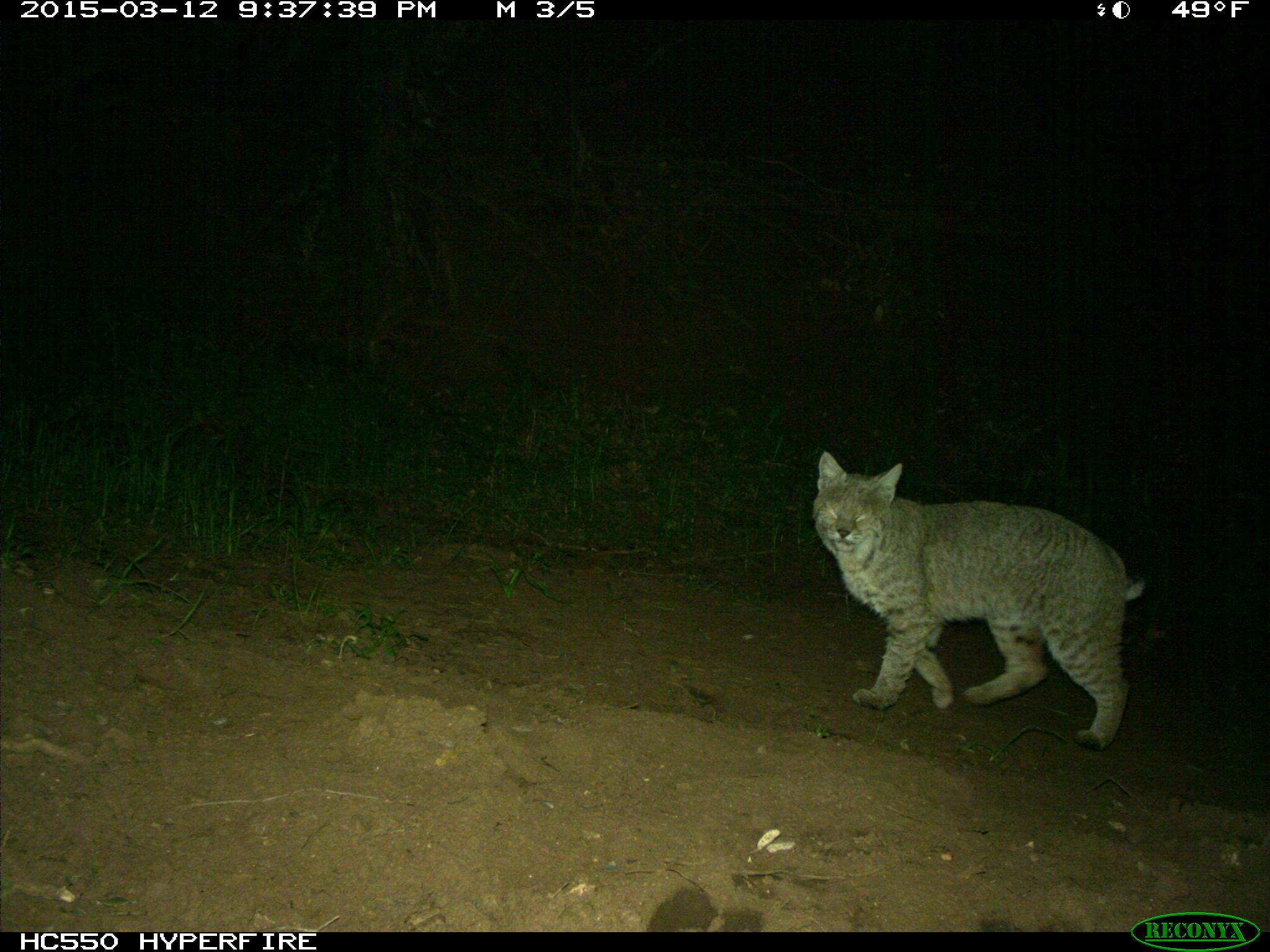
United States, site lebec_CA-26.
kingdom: Animalia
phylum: Chordata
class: Mammalia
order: Carnivora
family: Felidae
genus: Lynx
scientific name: Lynx rufus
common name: bobcat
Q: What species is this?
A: Lynx rufus (bobcat).